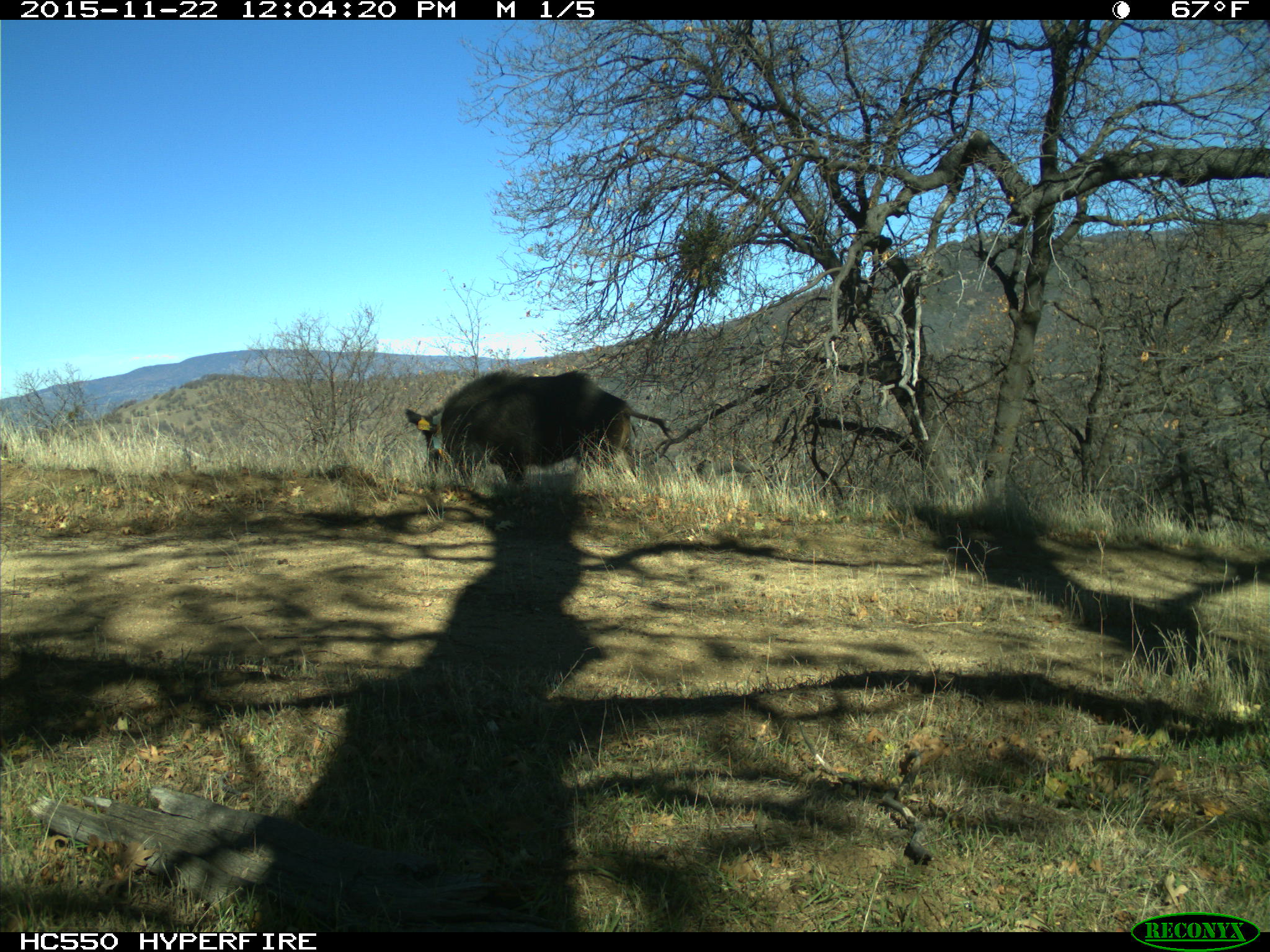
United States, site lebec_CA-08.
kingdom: Animalia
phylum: Chordata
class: Mammalia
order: Artiodactyla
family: Suidae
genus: Sus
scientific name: Sus scrofa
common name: wild boar